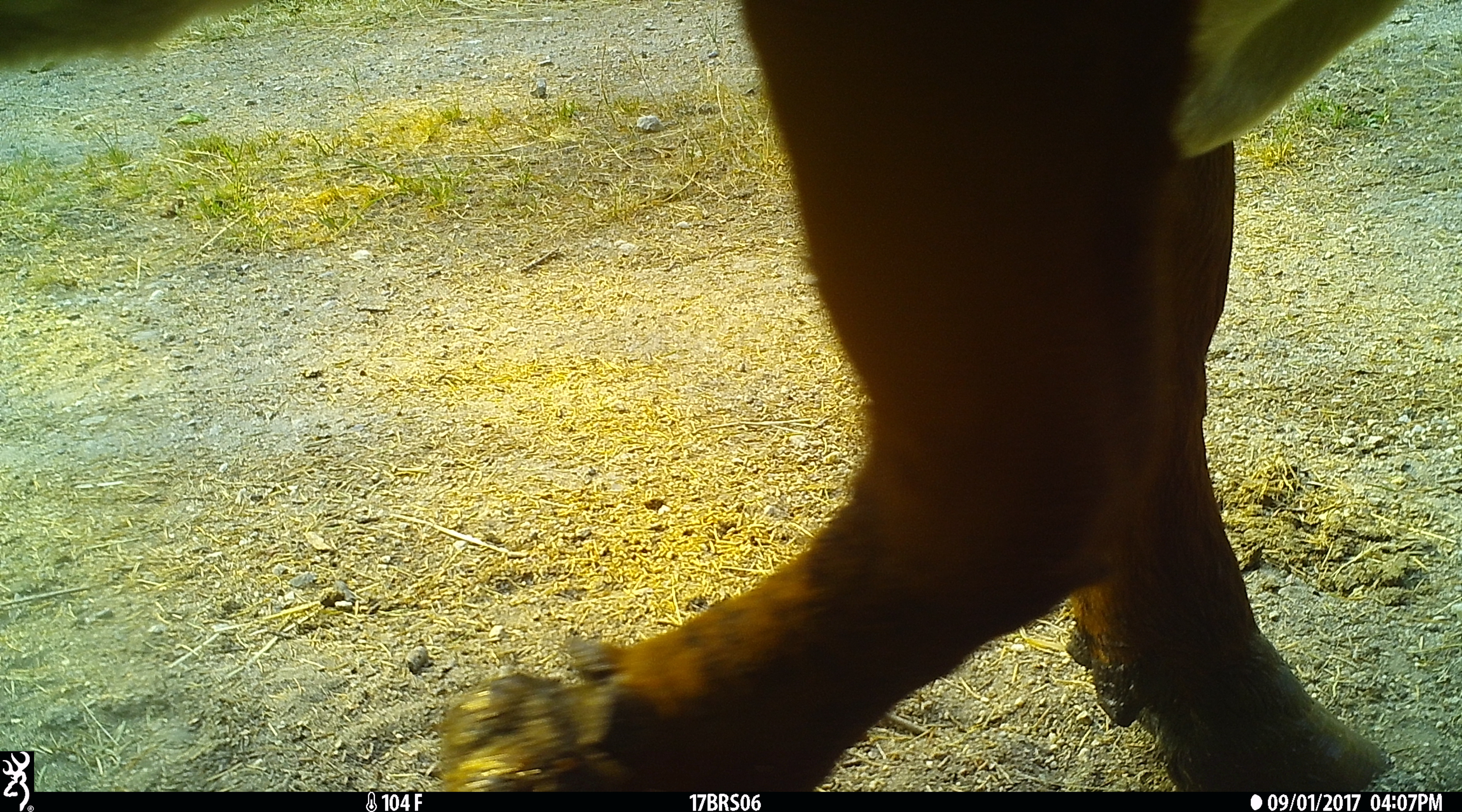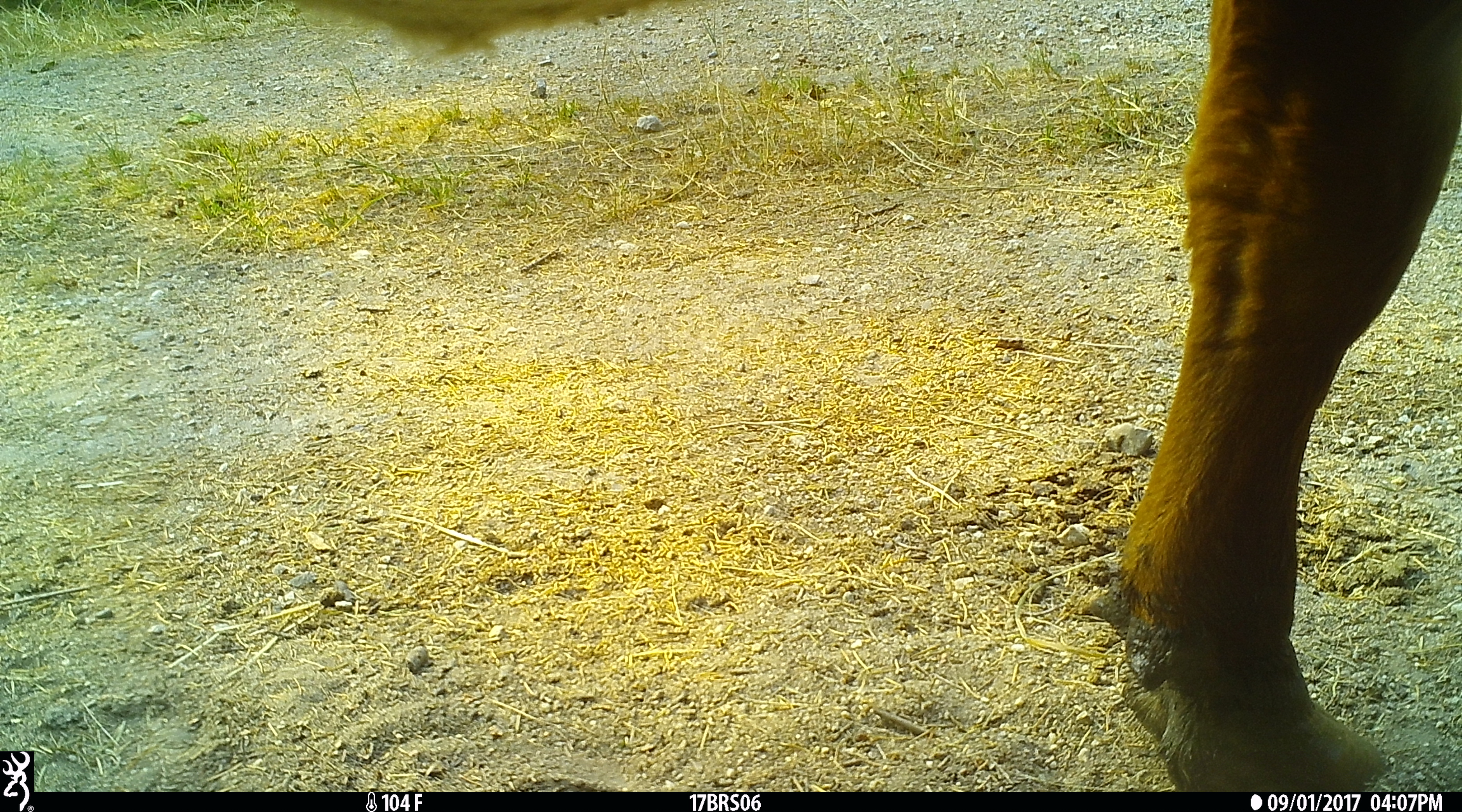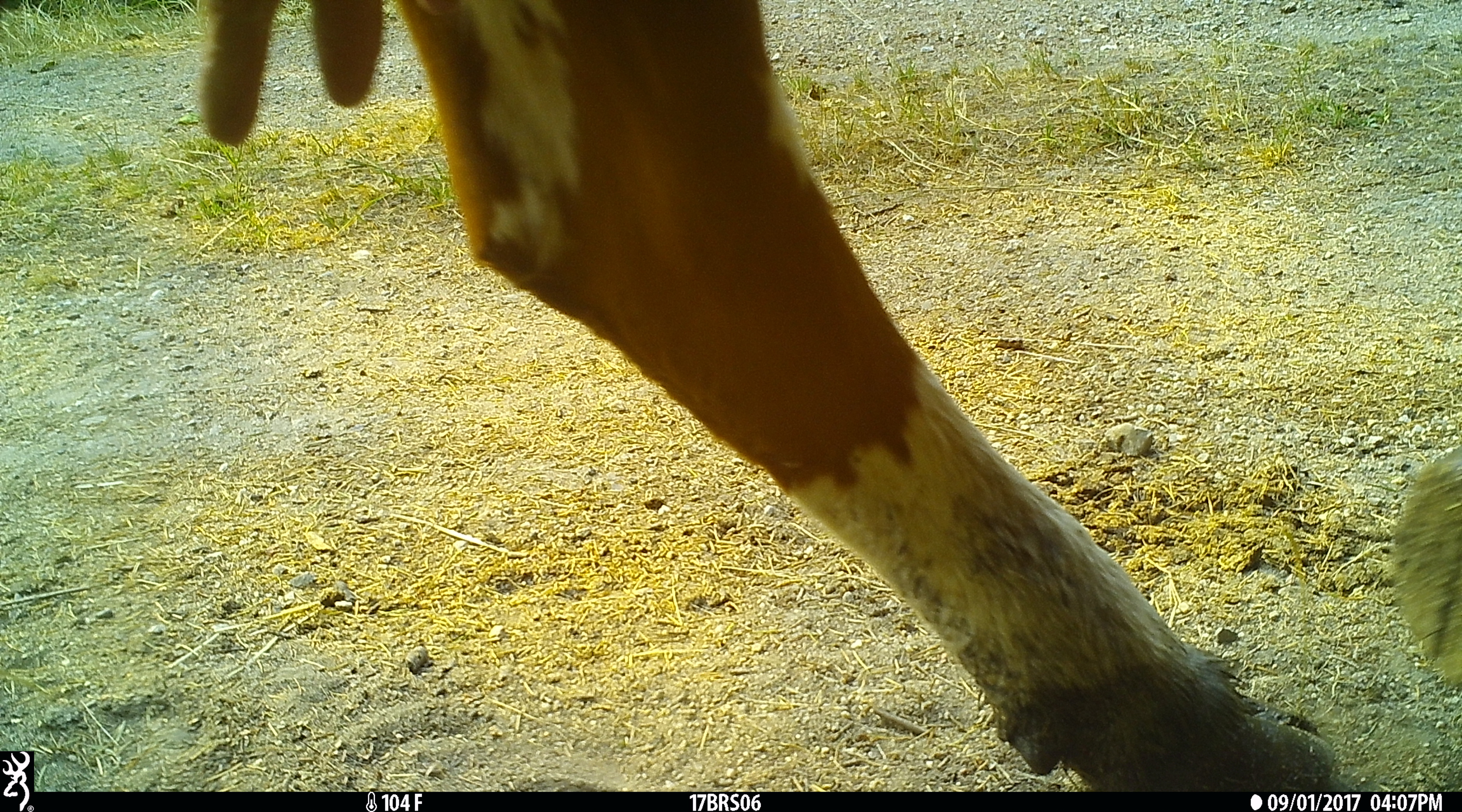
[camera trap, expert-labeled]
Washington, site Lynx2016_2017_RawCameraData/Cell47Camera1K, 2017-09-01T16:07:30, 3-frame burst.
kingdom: Animalia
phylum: Chordata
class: Mammalia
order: Artiodactyla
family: Bovidae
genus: Bos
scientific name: Bos taurus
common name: domestic cattle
Domestic cattle (Bos taurus). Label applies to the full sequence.